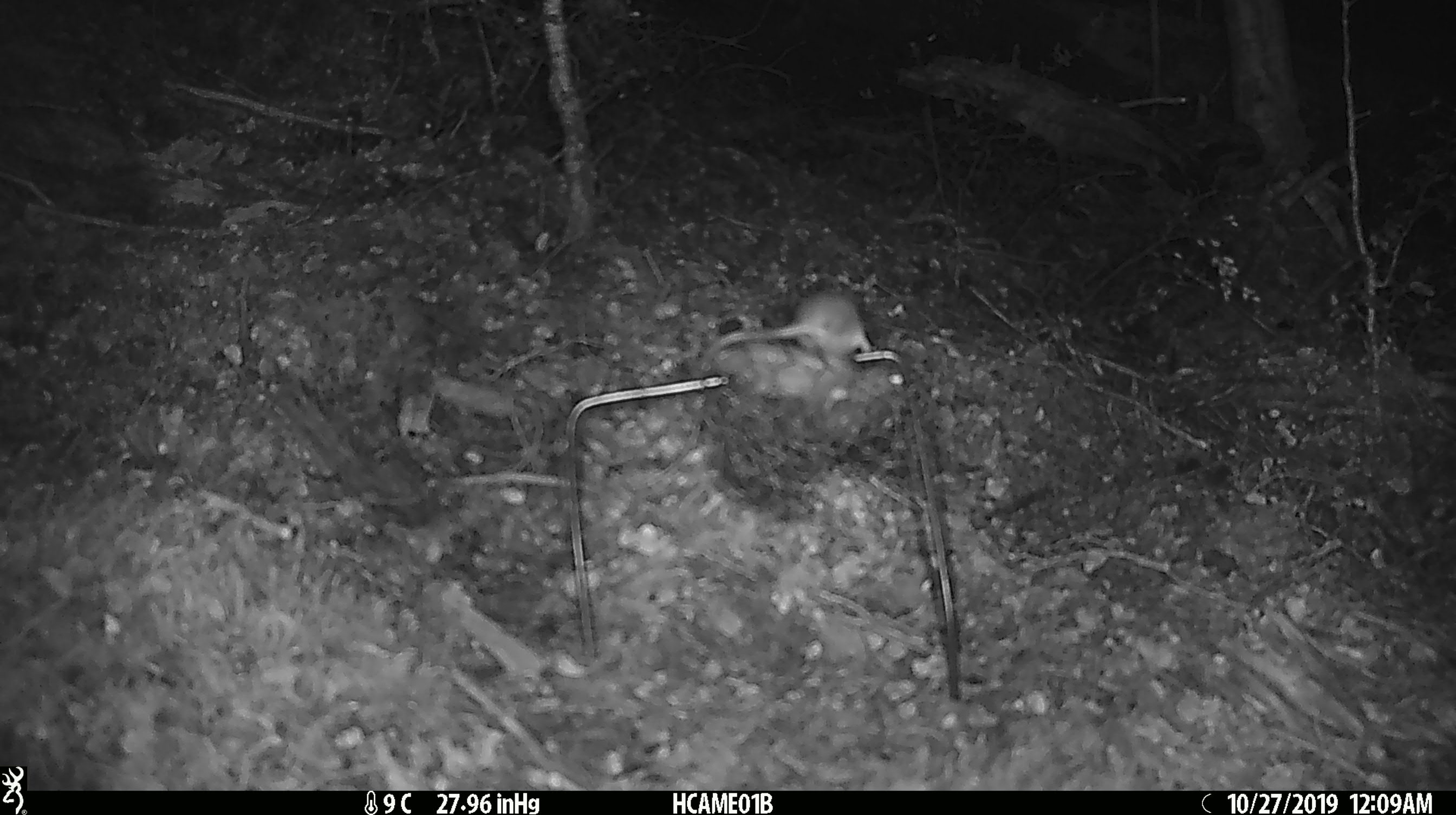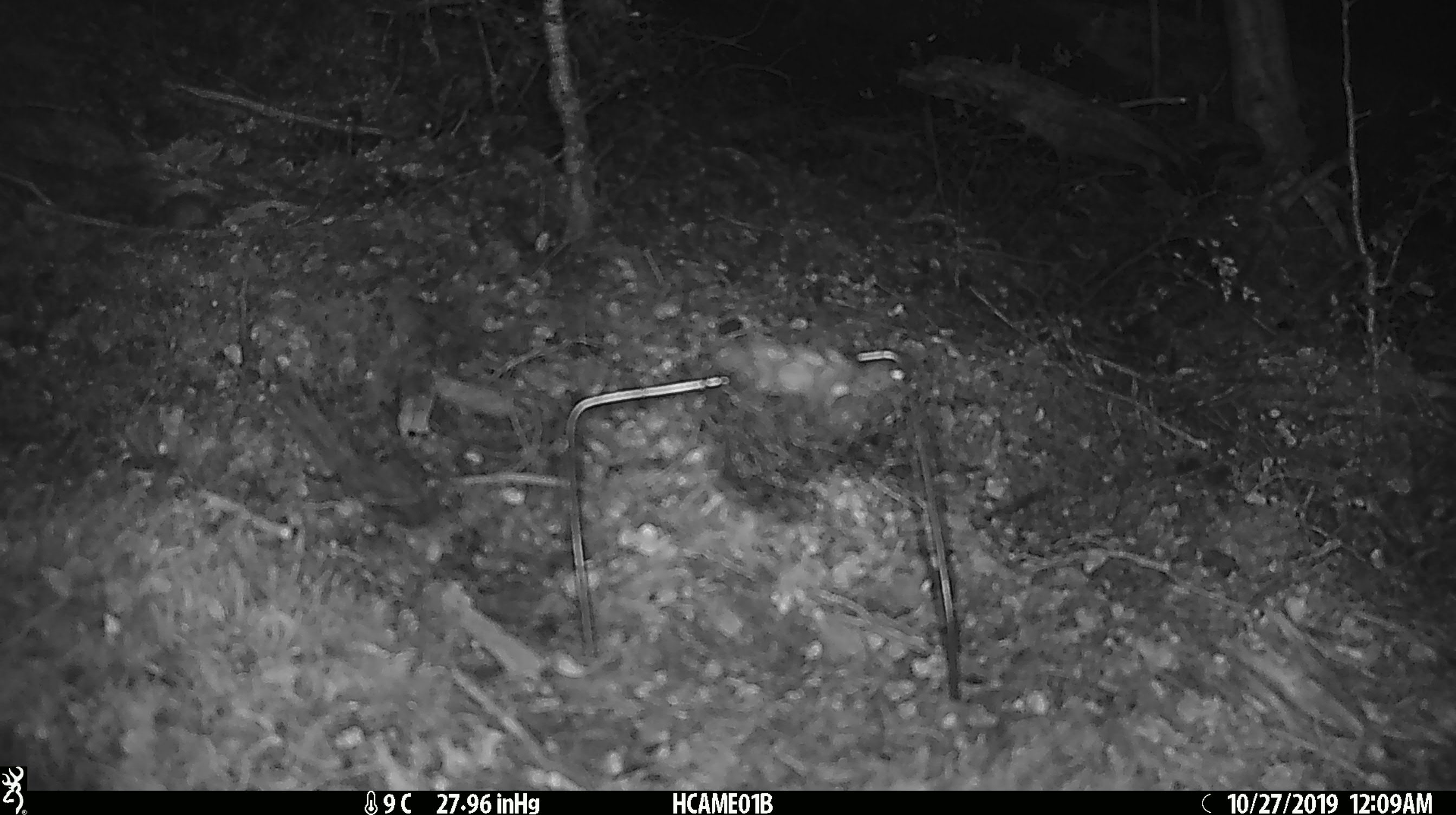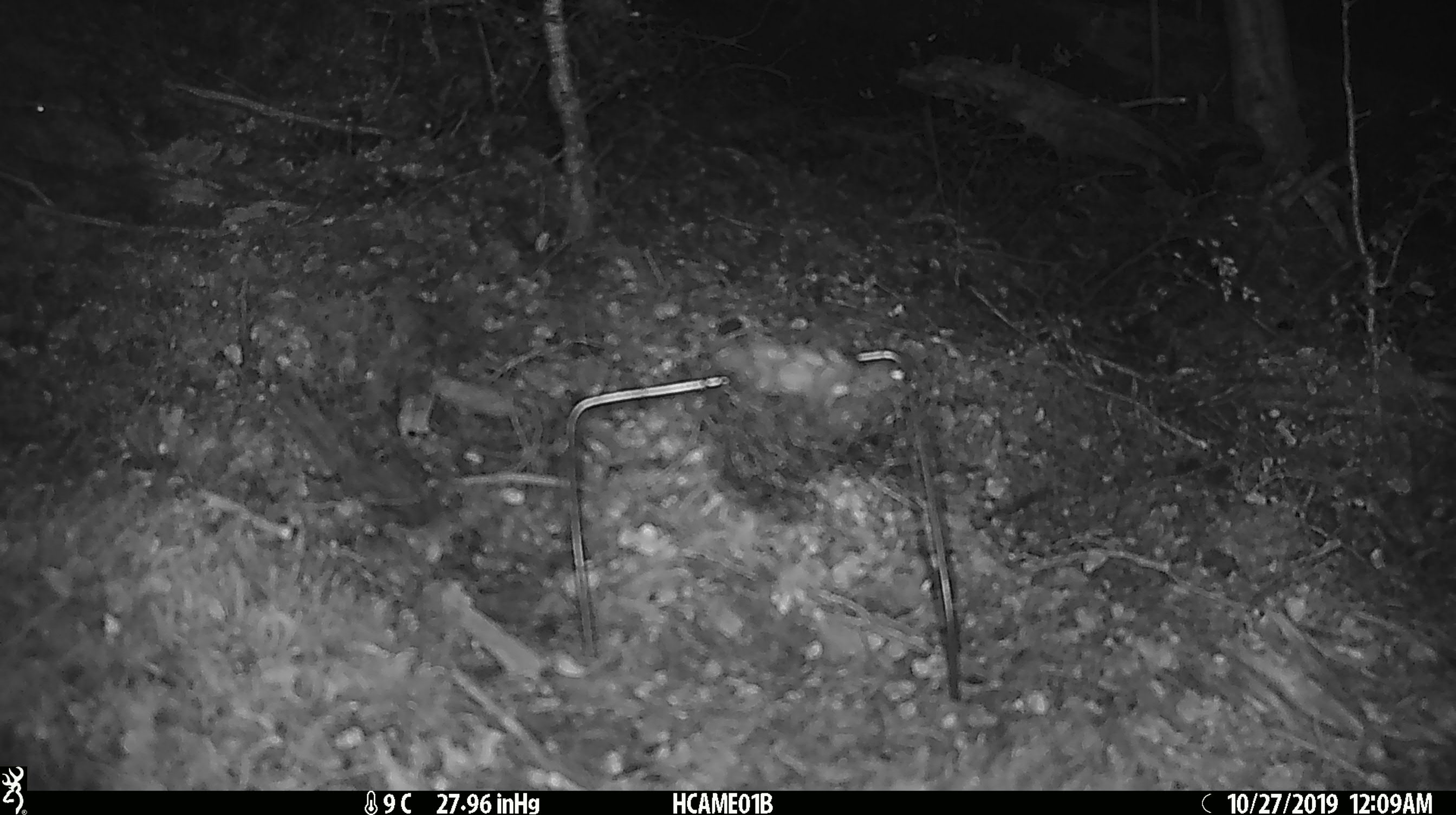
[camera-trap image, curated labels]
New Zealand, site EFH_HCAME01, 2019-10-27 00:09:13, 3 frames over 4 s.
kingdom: Animalia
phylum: Chordata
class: Mammalia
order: Rodentia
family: Muridae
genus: Mus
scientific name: Mus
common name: mouse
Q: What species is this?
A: Mouse (Mus).